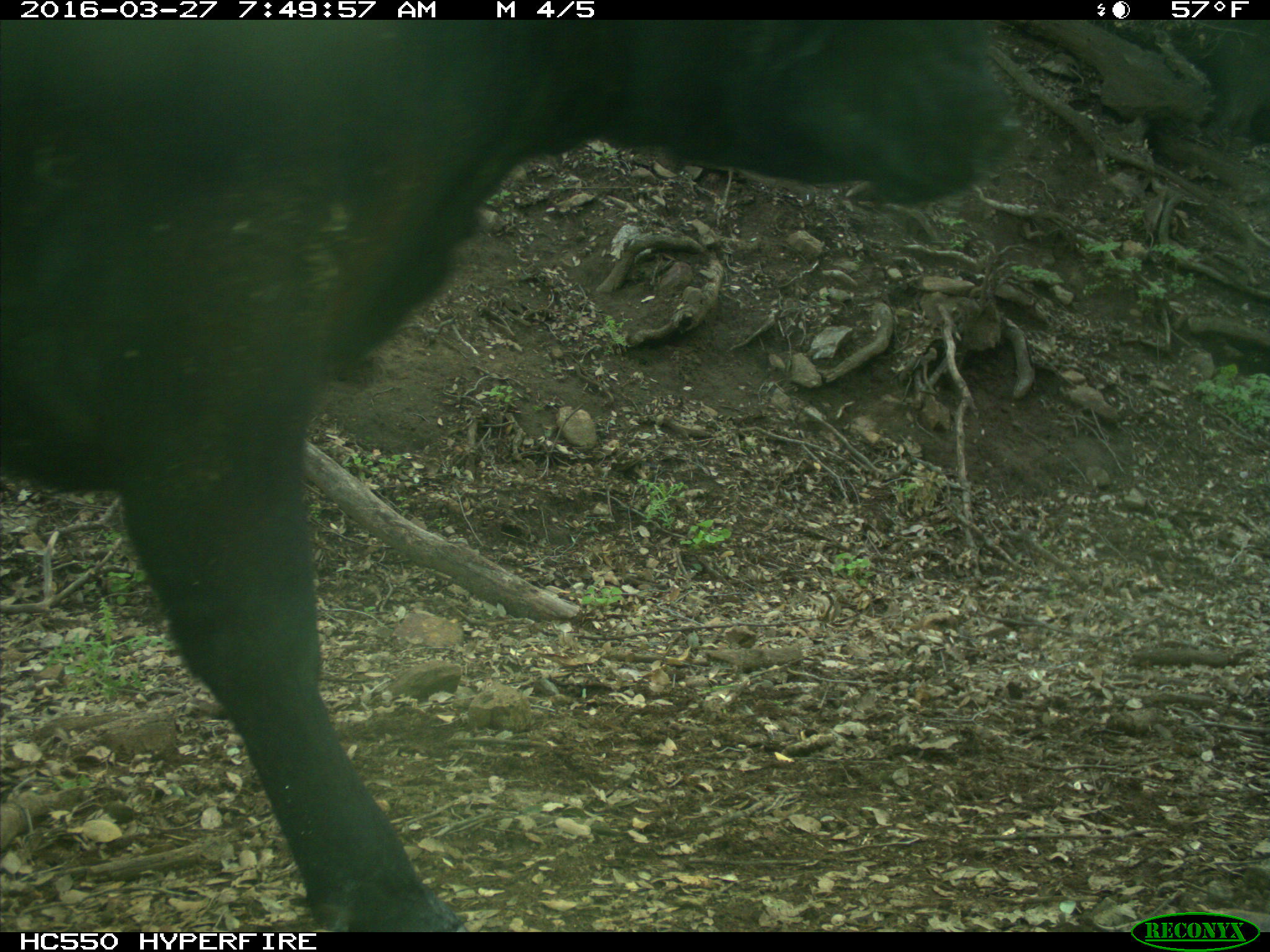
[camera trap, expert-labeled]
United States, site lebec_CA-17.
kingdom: Animalia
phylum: Chordata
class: Mammalia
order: Artiodactyla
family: Bovidae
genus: Bos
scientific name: Bos taurus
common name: domestic cow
Bos taurus (domestic cow).